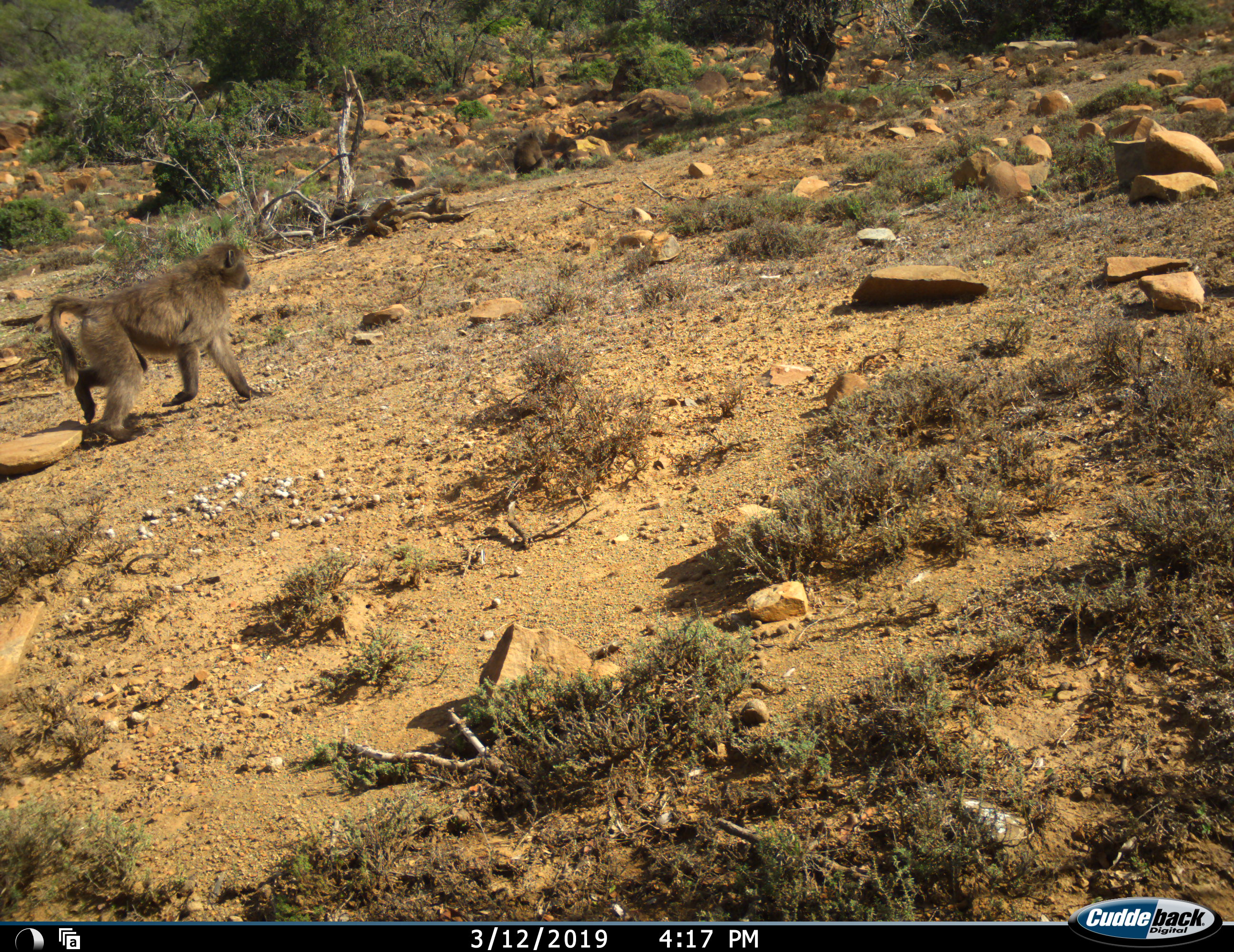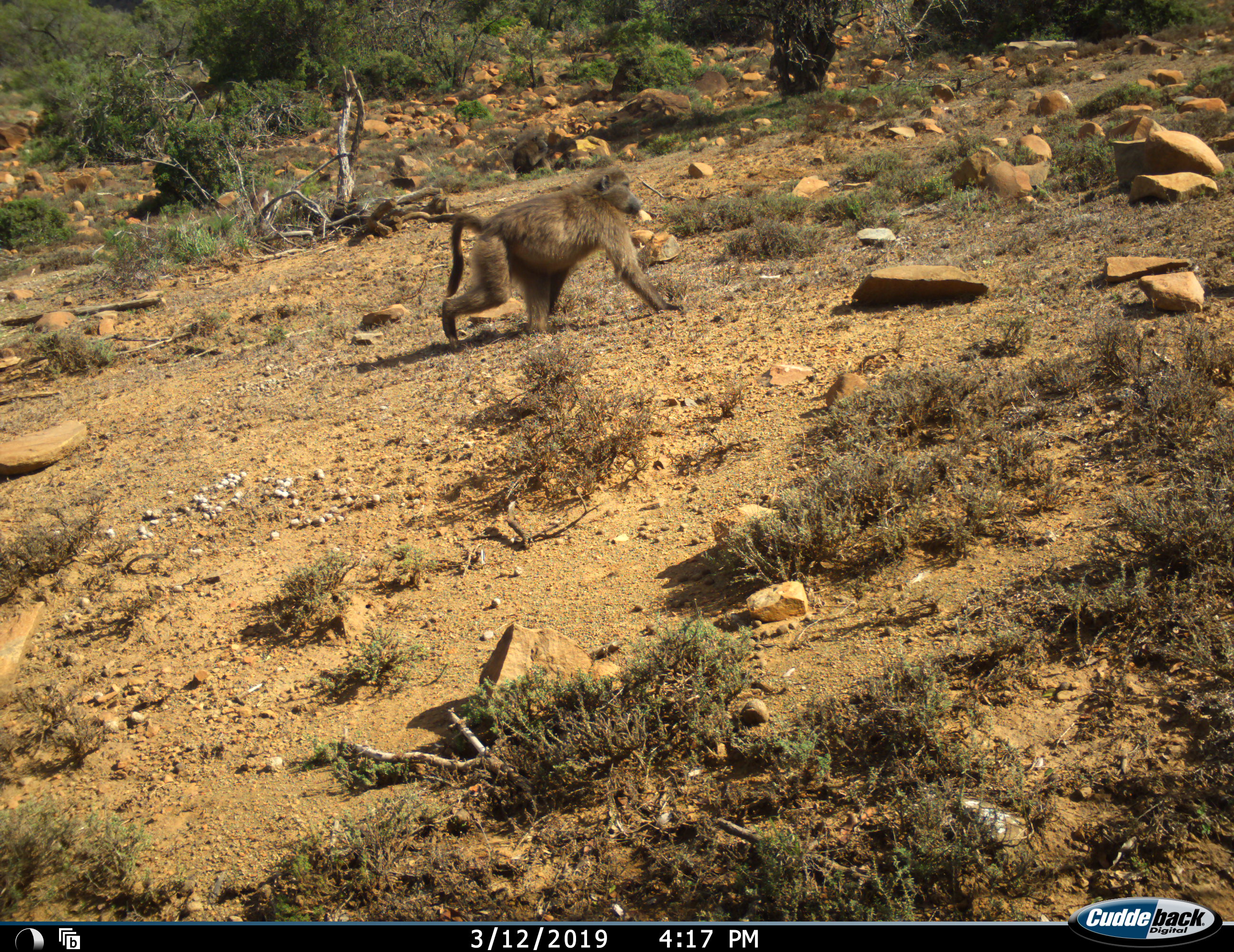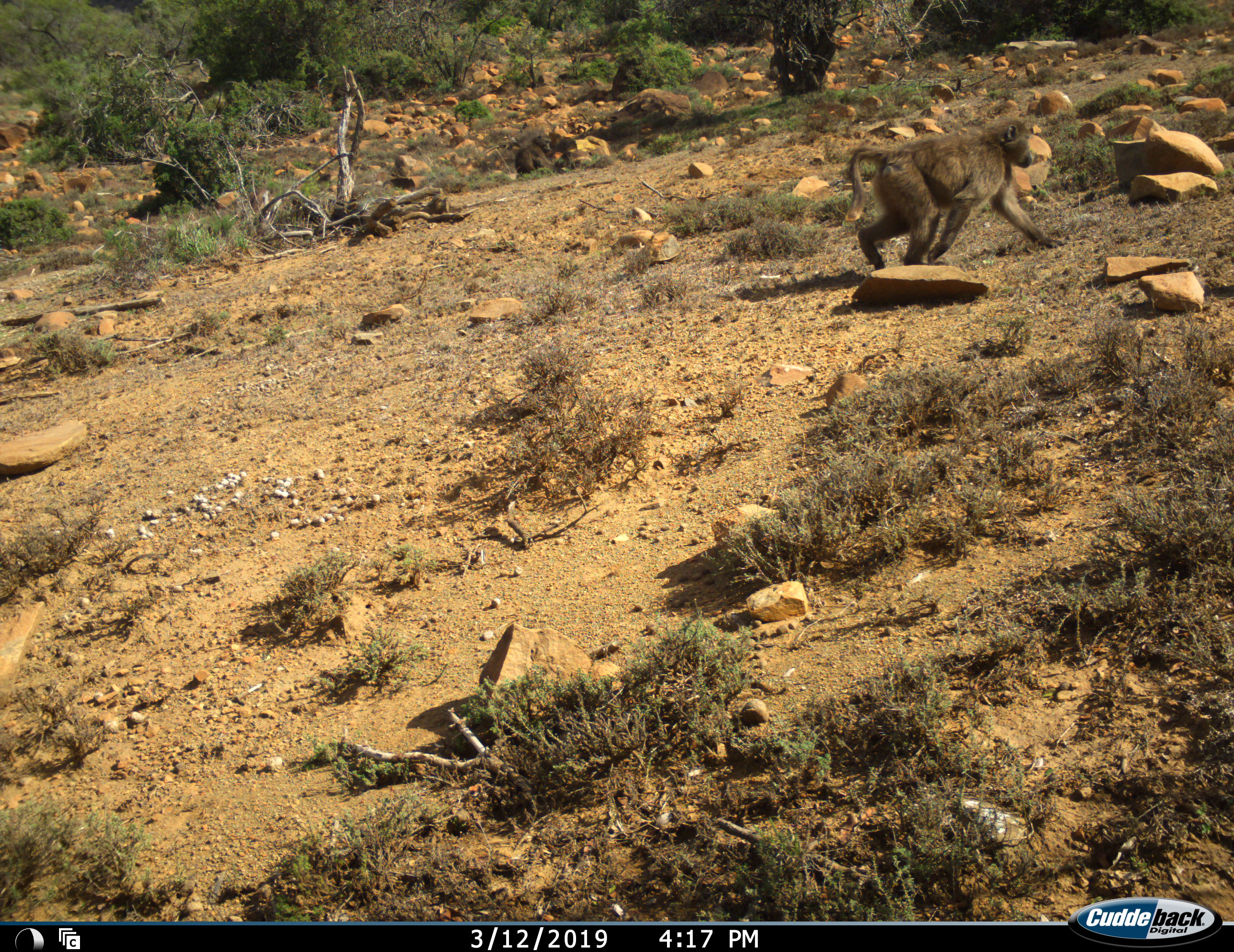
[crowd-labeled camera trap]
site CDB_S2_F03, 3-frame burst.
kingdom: Animalia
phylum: Chordata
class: Mammalia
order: Primates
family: Cercopithecidae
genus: Papio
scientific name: Papio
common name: baboon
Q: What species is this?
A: Baboon (Papio).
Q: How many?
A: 2.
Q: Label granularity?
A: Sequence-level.